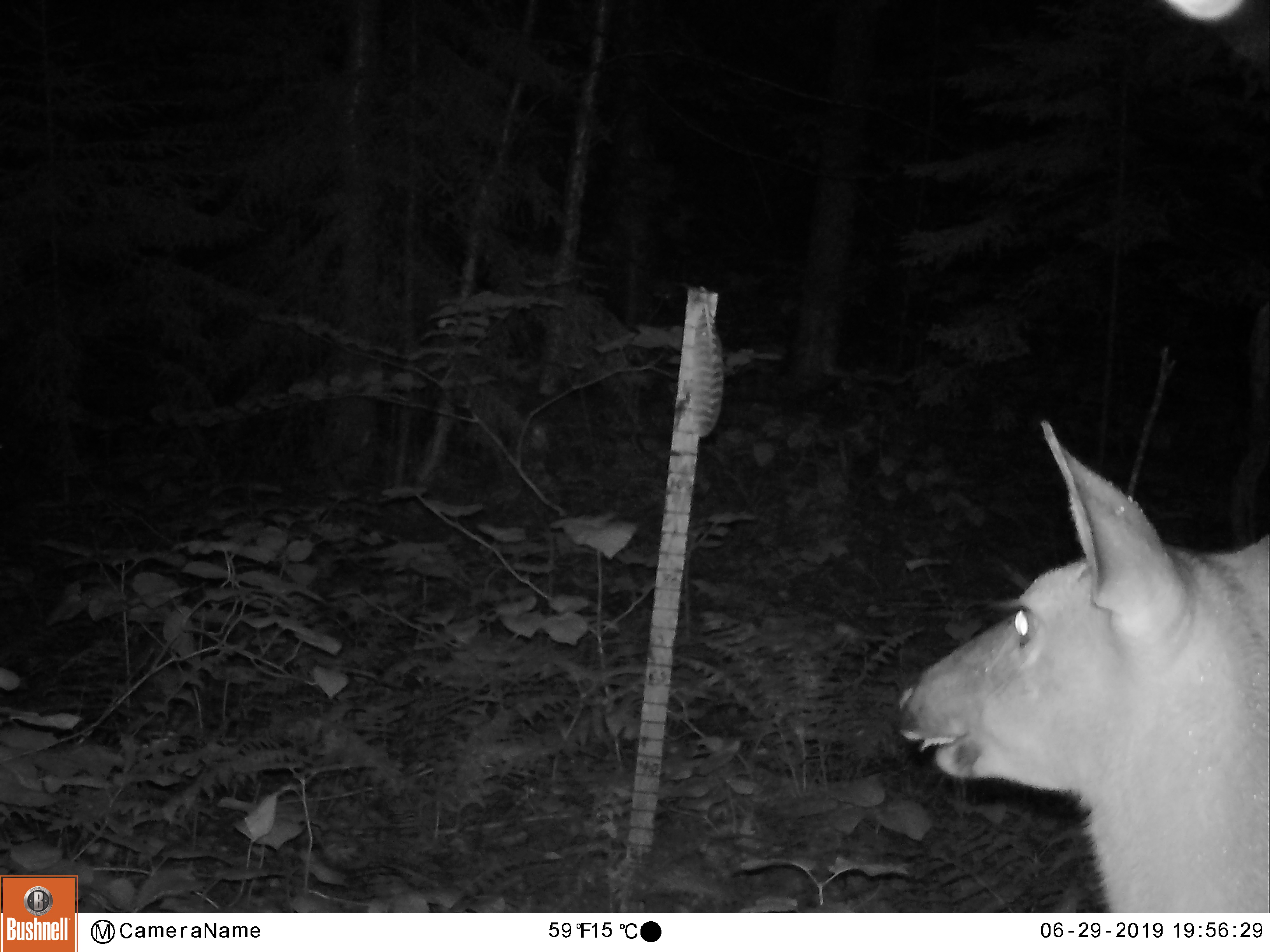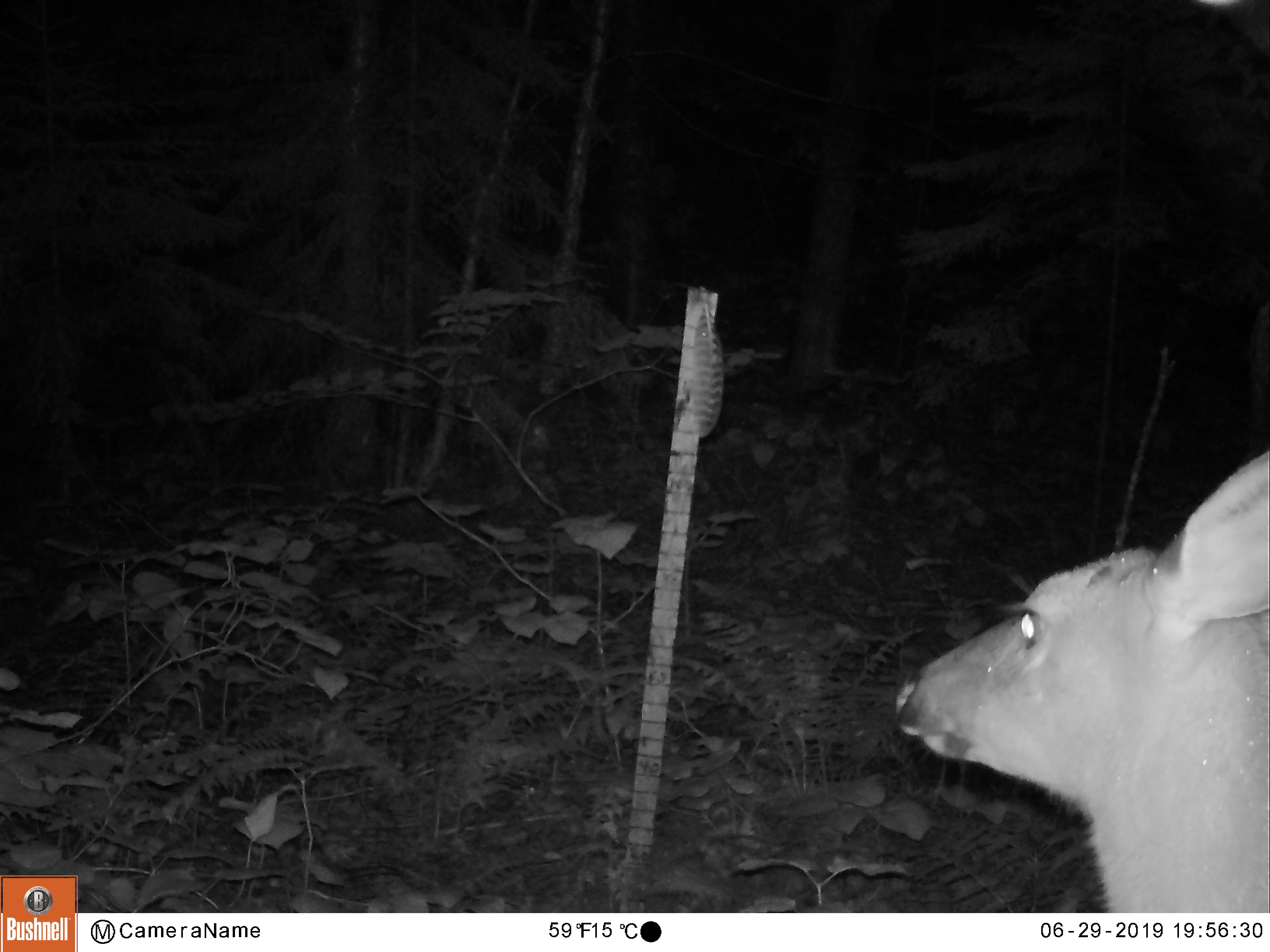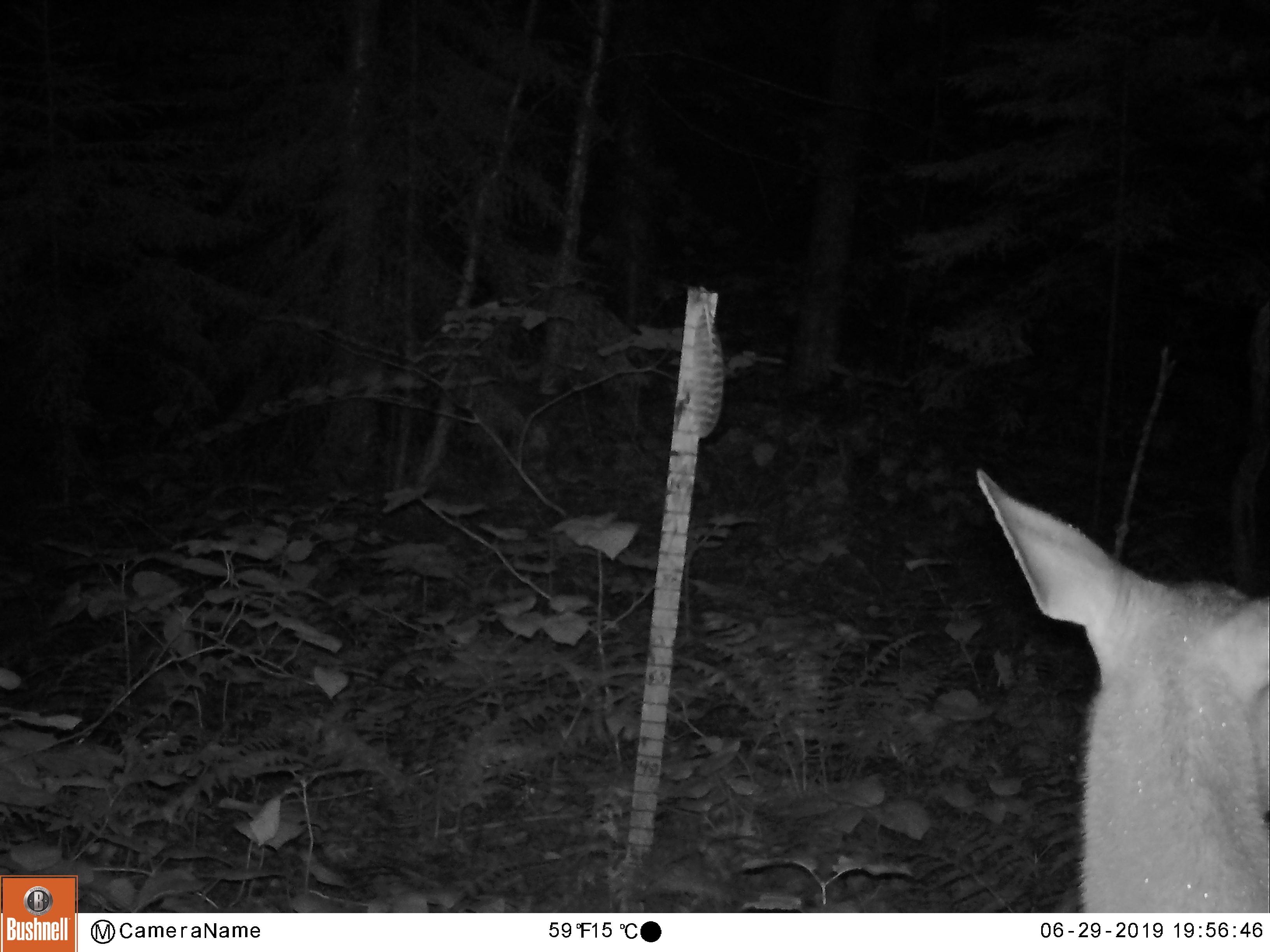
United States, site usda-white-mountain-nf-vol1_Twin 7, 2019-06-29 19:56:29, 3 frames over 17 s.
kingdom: Animalia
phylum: Chordata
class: Mammalia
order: Artiodactyla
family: Cervidae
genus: Odocoileus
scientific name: Odocoileus virginianus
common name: white-tailed deer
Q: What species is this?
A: White-tailed deer (Odocoileus virginianus).